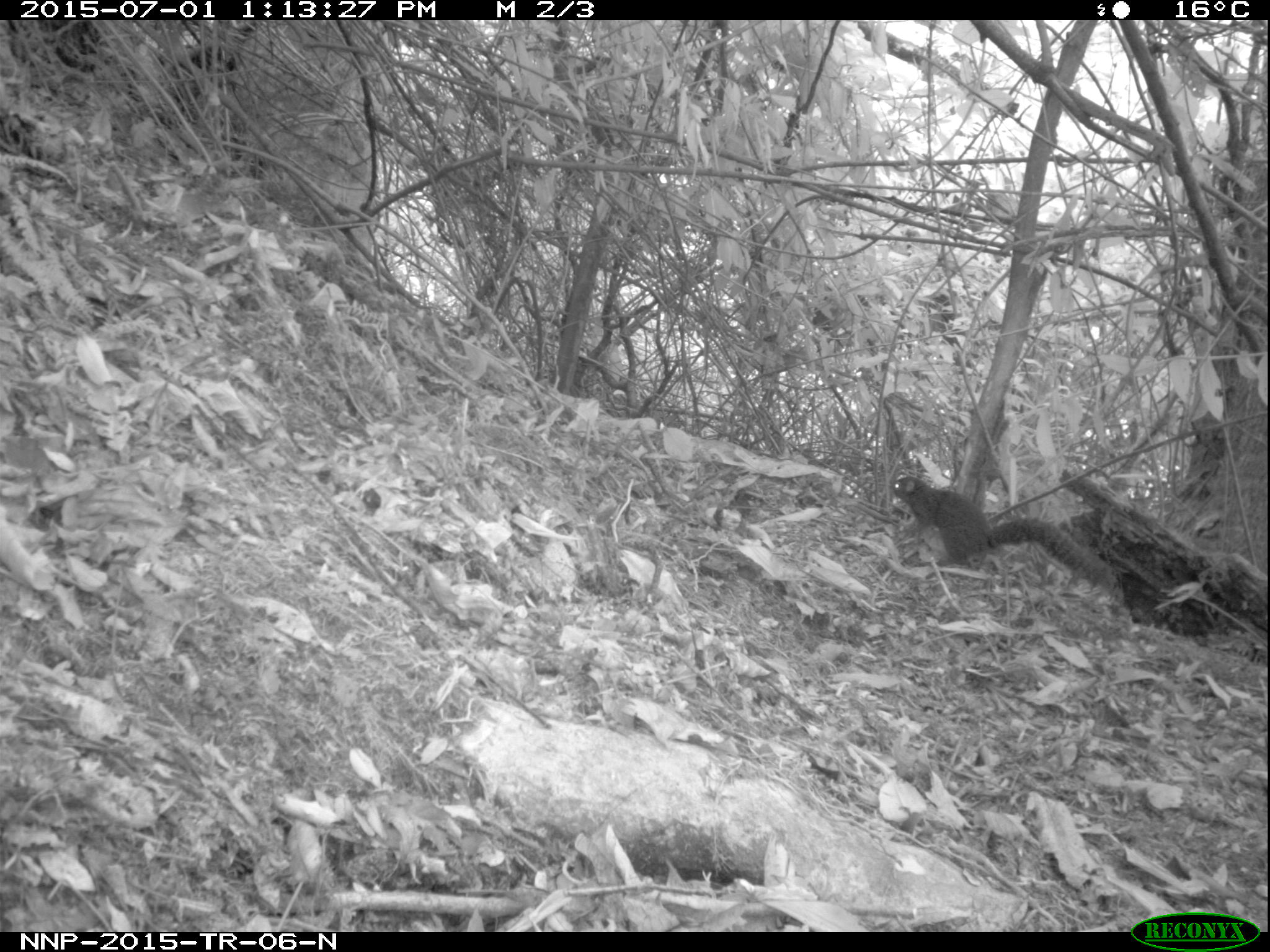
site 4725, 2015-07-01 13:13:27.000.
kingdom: Animalia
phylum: Chordata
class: Mammalia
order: Rodentia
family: Sciuridae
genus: Protoxerus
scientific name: Protoxerus stangeri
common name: forest giant squirrel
Protoxerus stangeri (forest giant squirrel), count 1.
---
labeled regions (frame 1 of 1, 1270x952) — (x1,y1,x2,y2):
protoxerus stangeri: (889,475,1115,588)